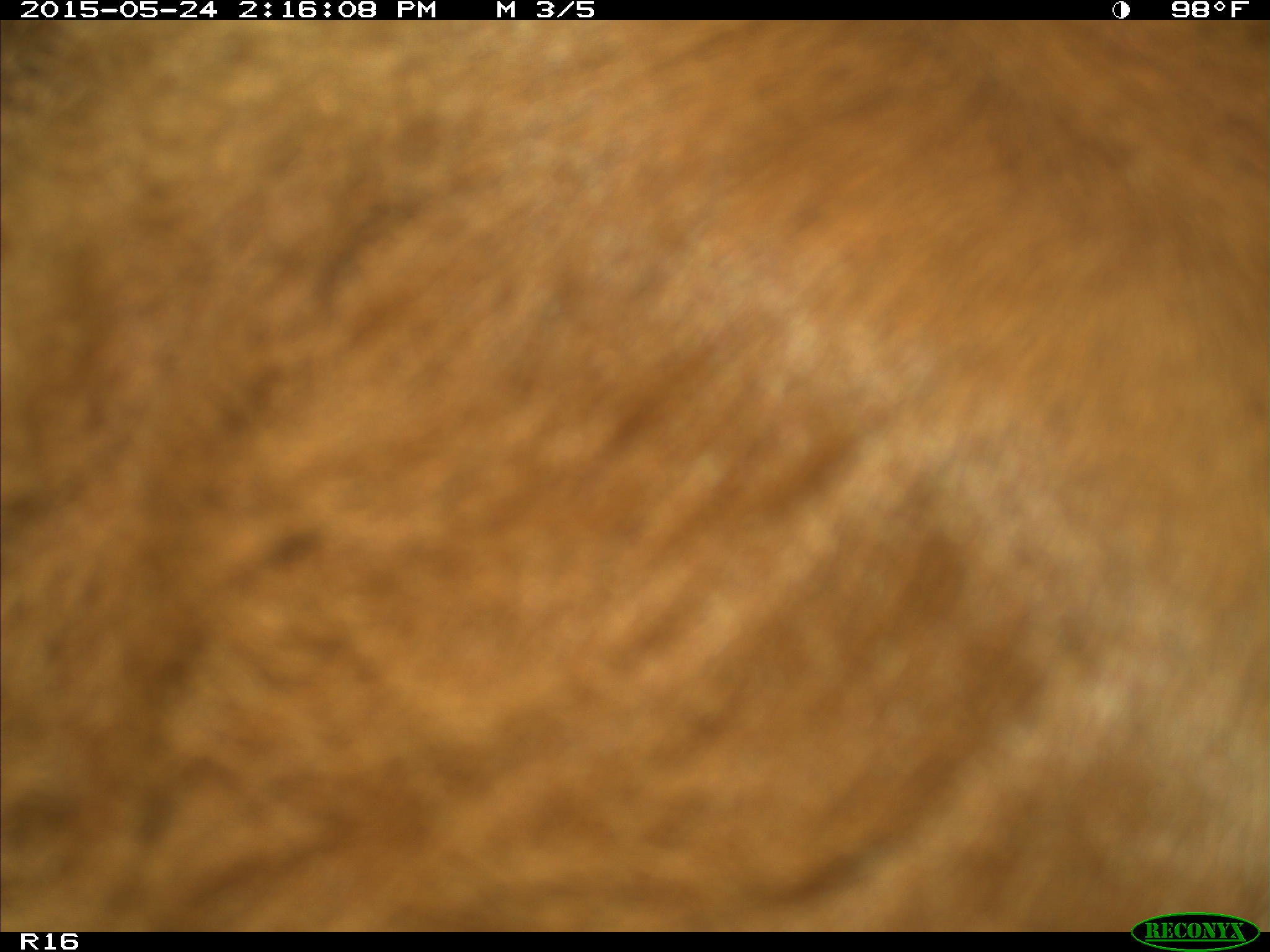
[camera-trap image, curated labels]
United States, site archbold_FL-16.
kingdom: Animalia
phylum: Chordata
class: Mammalia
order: Artiodactyla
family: Bovidae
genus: Bos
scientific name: Bos taurus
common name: domestic cow